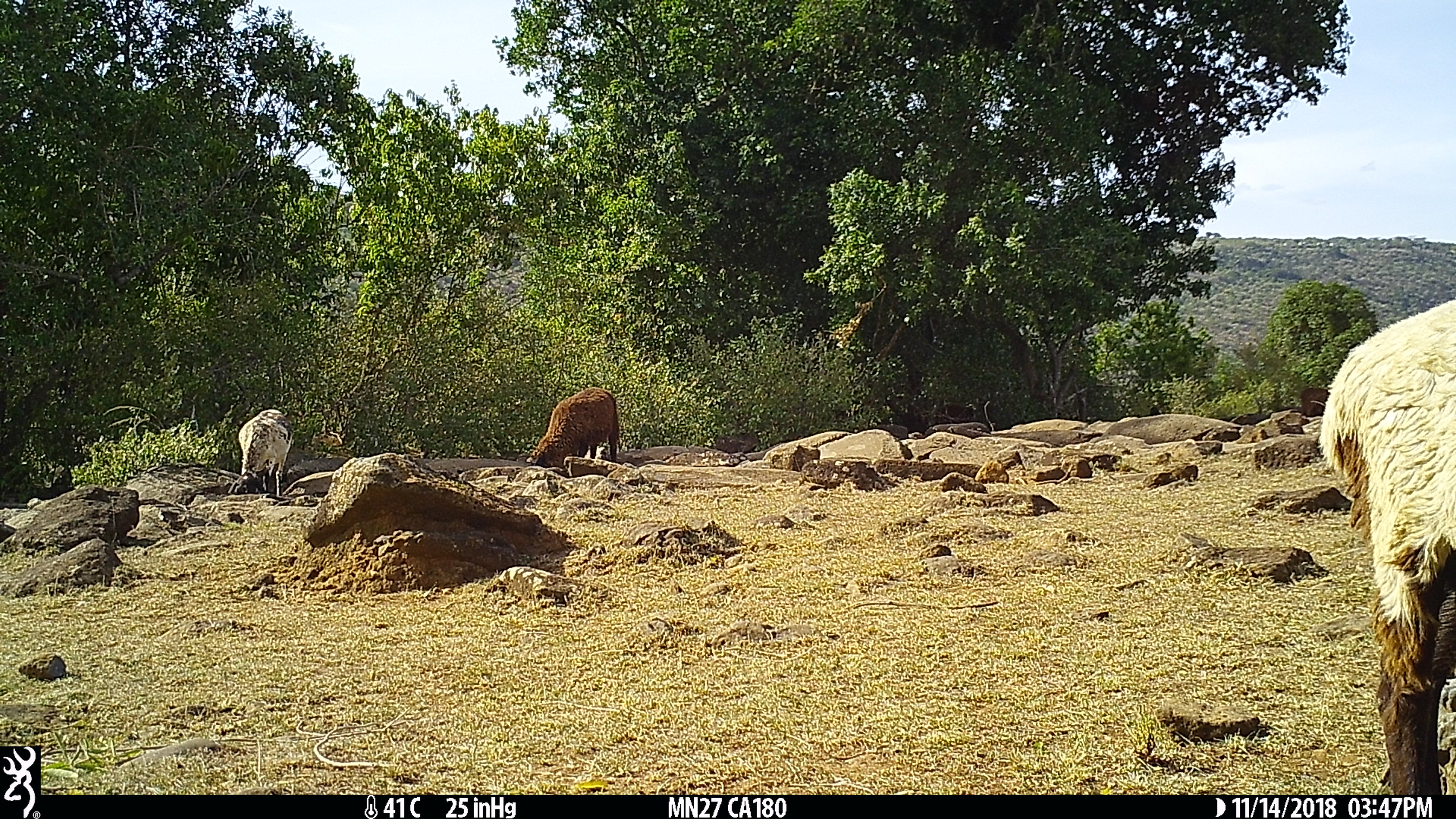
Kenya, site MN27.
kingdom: Animalia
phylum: Chordata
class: Mammalia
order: Artiodactyla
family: Bovidae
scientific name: Bovidae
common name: sheep or goat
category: shoat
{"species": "shoat (sheep or goat) (Bovidae)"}